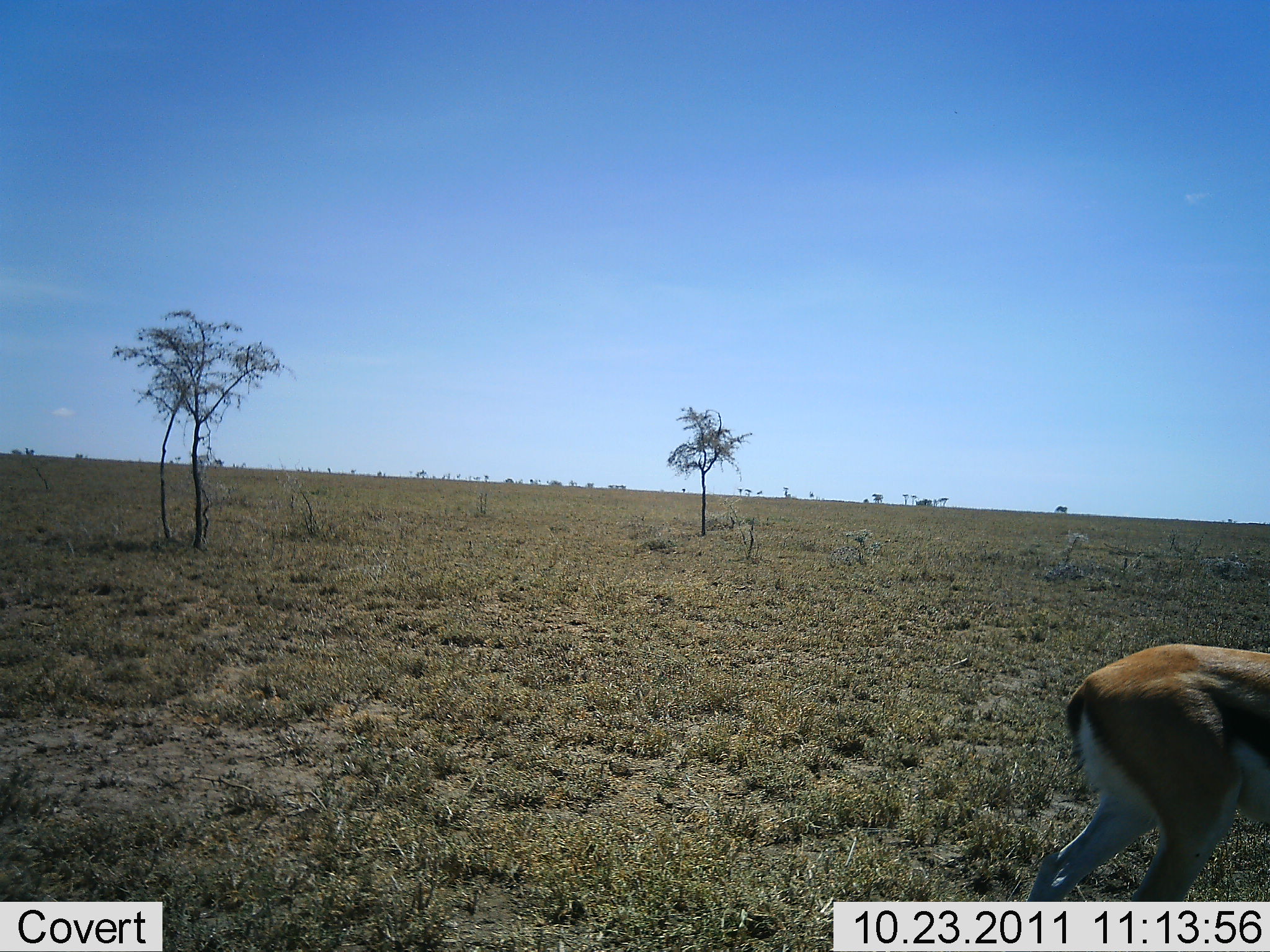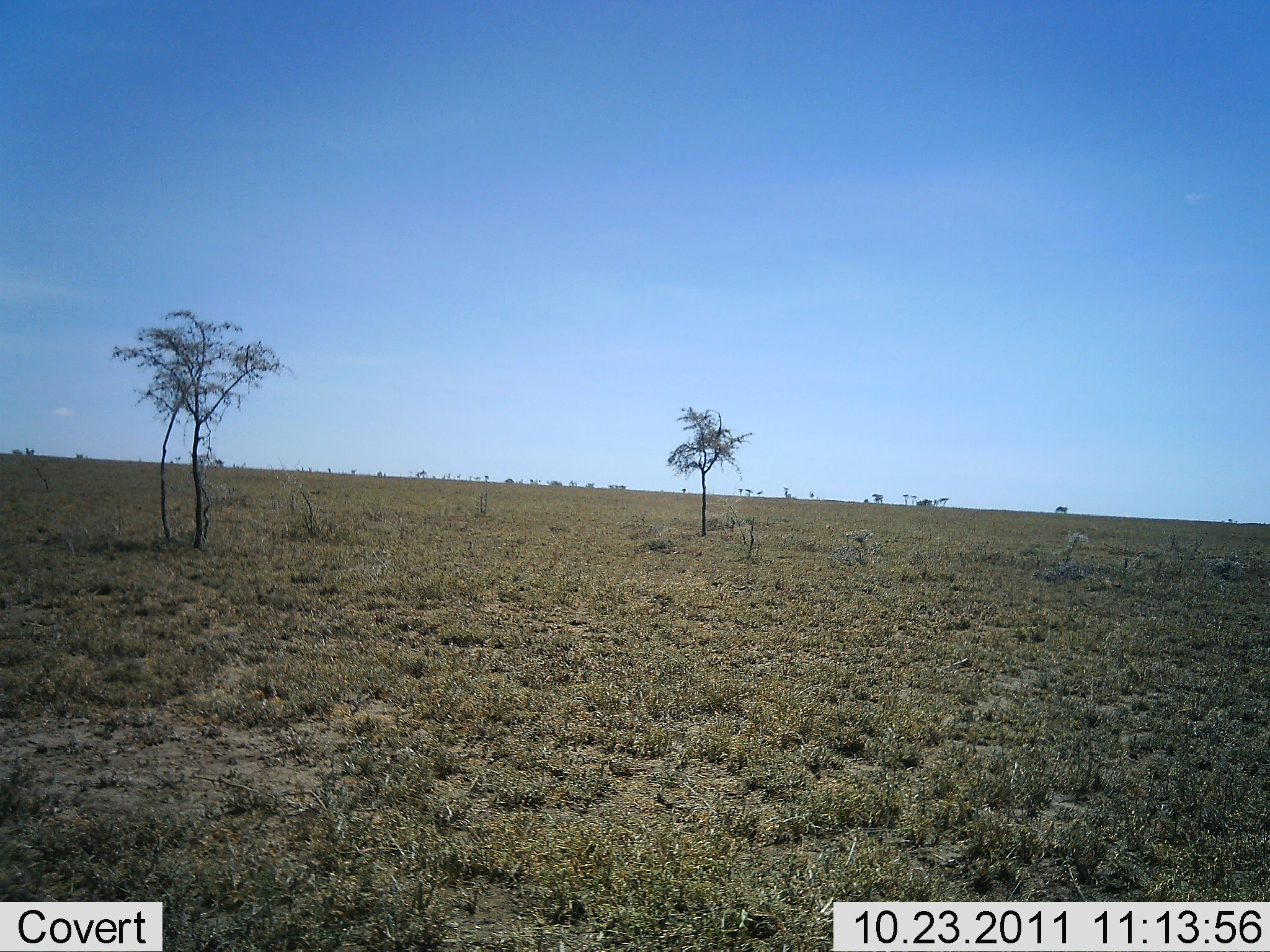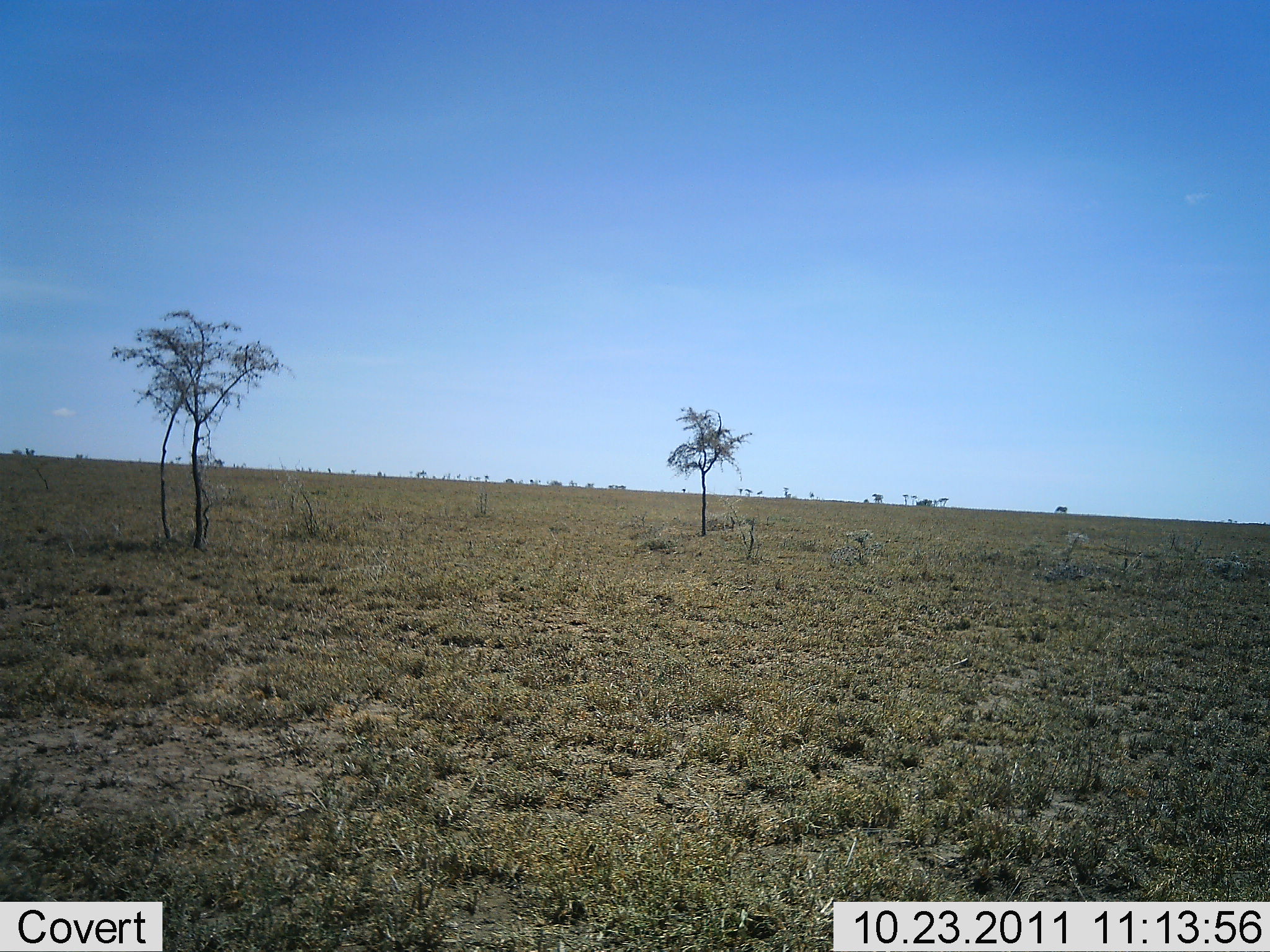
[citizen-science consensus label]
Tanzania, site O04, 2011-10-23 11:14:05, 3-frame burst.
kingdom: Animalia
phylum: Chordata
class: Mammalia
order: Artiodactyla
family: Bovidae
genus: Eudorcas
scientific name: Eudorcas thomsonii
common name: thomson's gazelle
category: gazellethomsons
Gazellethomsons (thomson's gazelle) (Eudorcas thomsonii), count 1. Behavior (volunteer vote fractions): standing 0%, resting 0%, moving 100%, interacting 0%. Young present (vote fraction): 0%. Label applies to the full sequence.